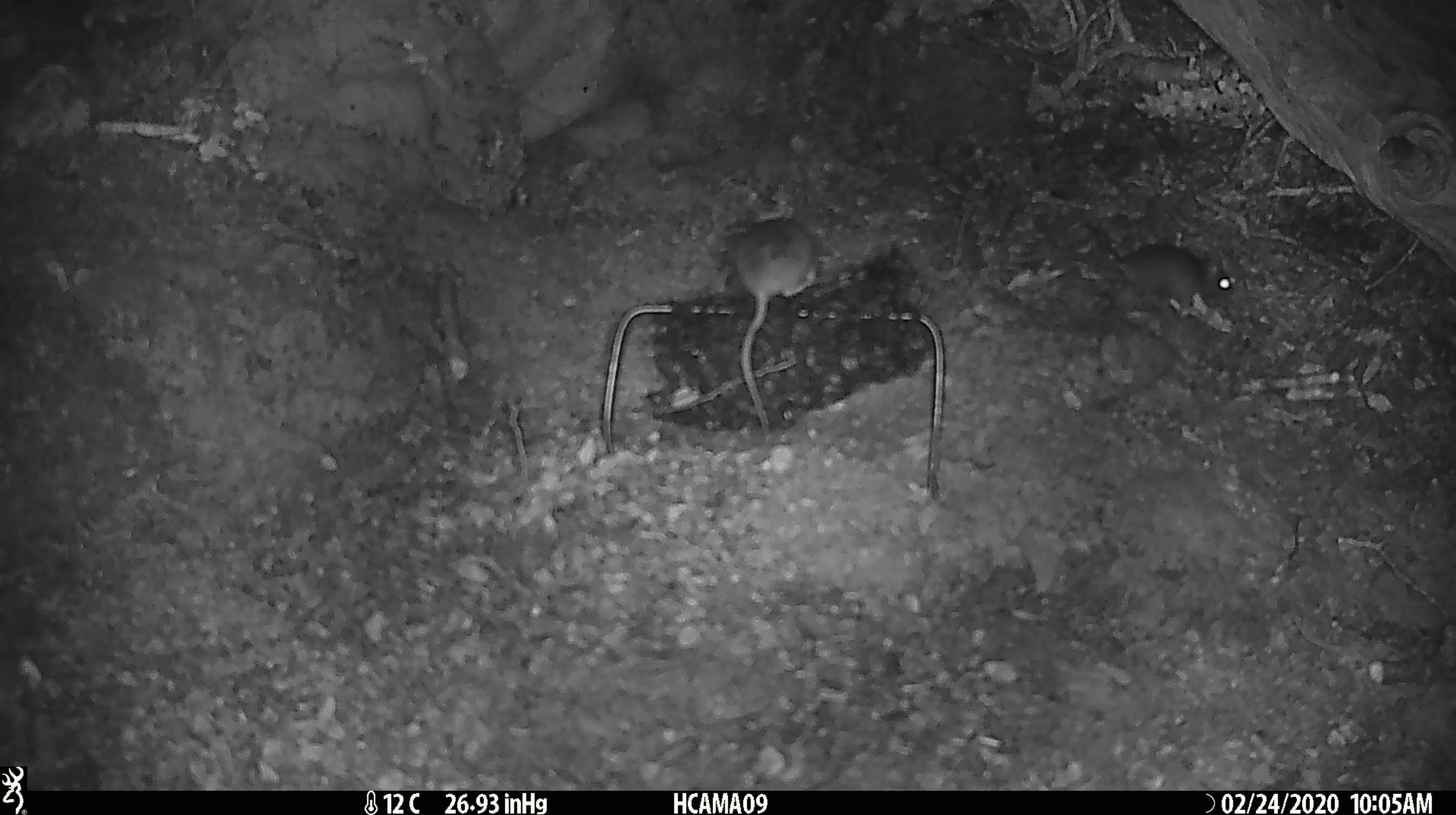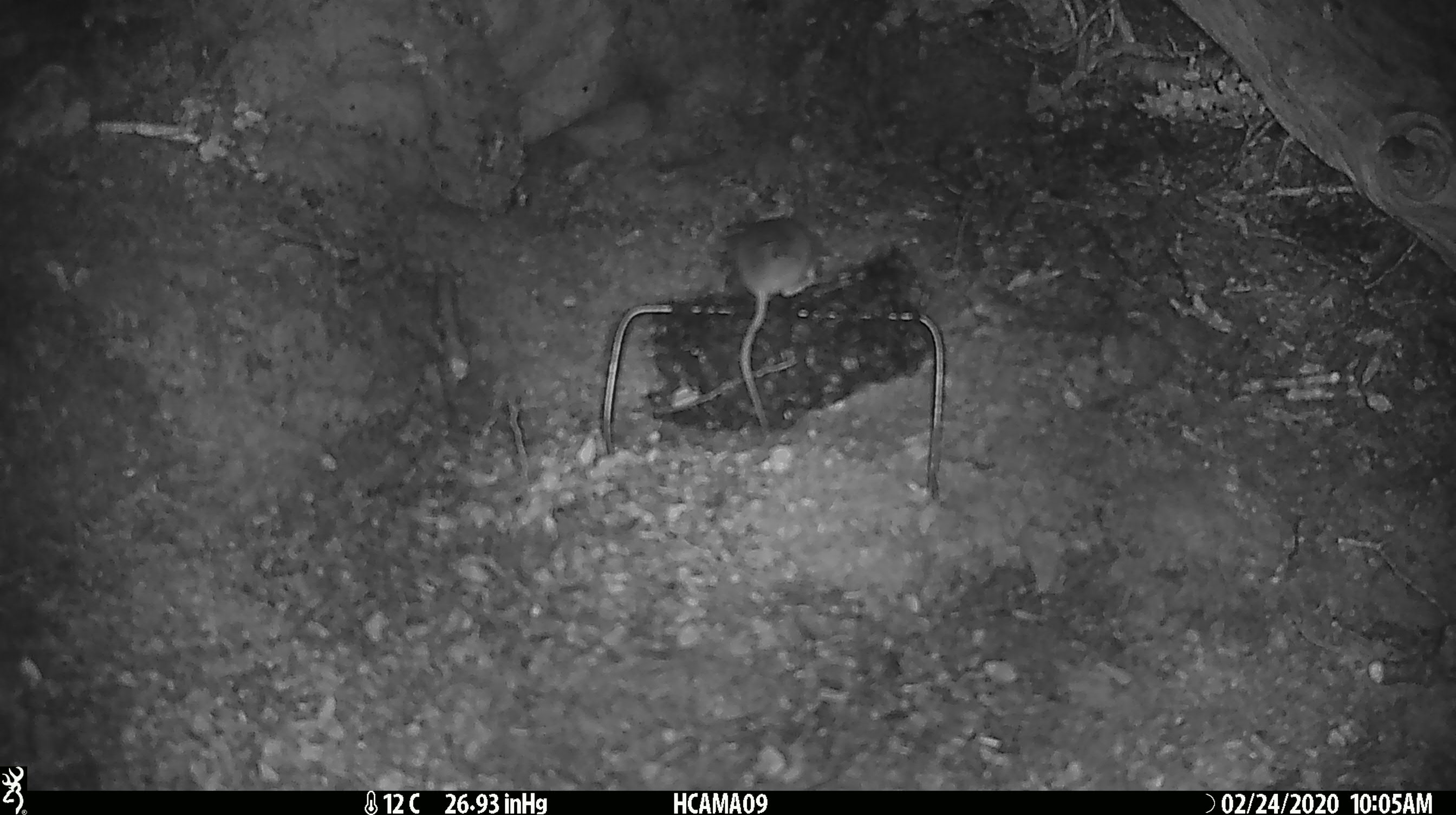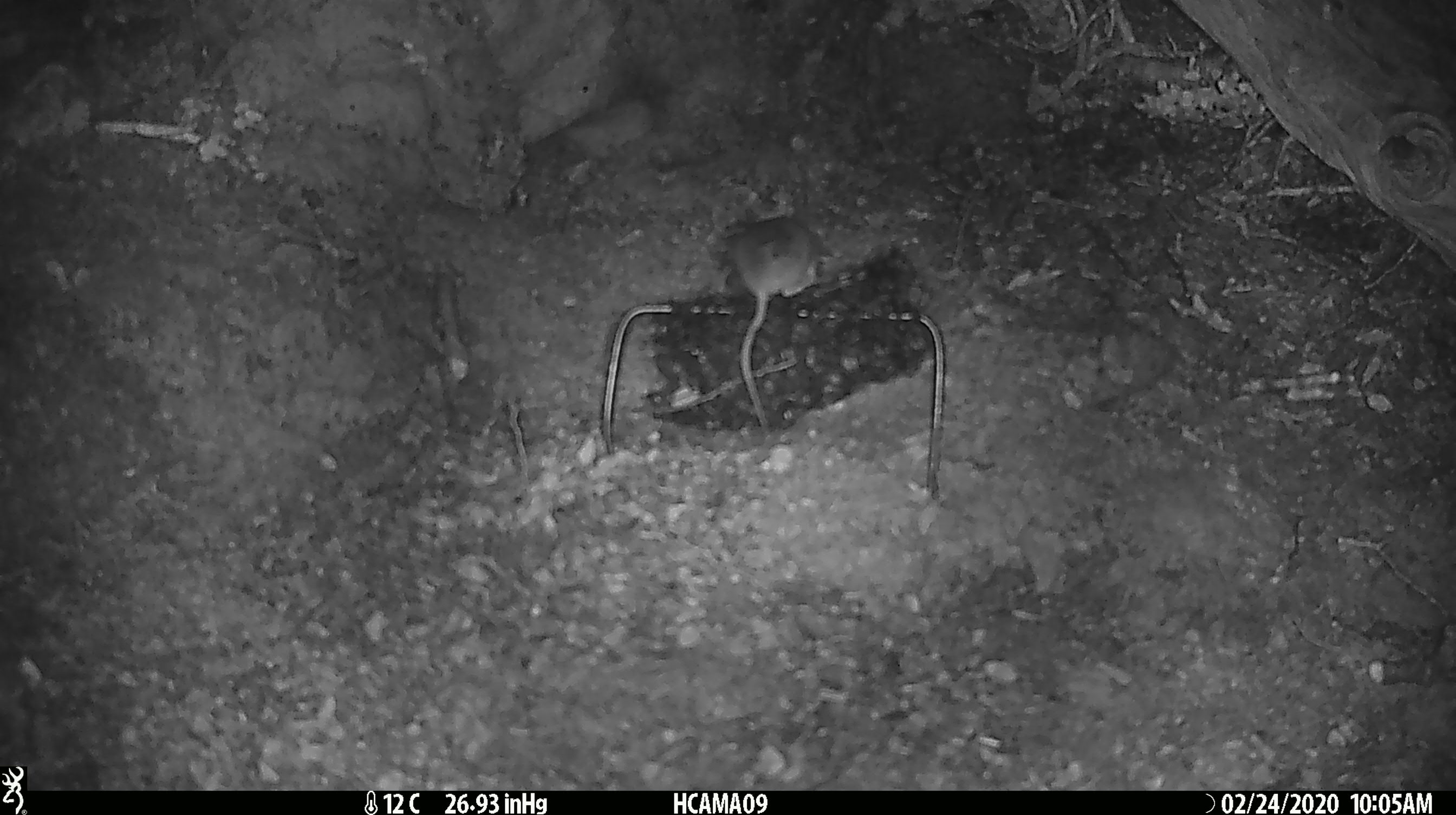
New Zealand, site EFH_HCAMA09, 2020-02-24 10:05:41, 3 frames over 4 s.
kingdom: Animalia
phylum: Chordata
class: Mammalia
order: Rodentia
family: Muridae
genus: Mus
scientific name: Mus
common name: mouse